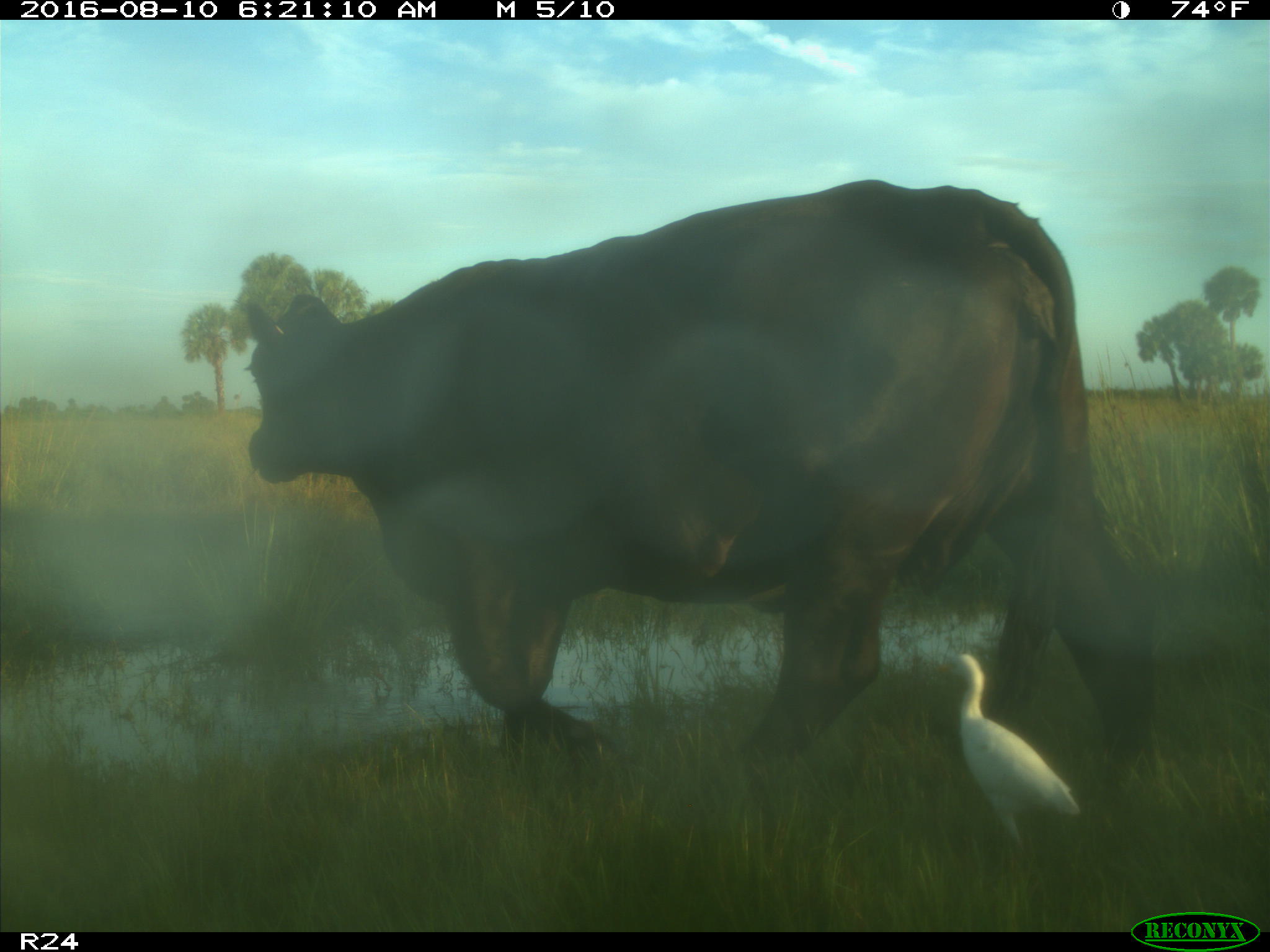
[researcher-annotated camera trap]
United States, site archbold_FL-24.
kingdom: Animalia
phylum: Chordata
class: Mammalia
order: Artiodactyla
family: Bovidae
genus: Bos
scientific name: Bos taurus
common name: domestic cow